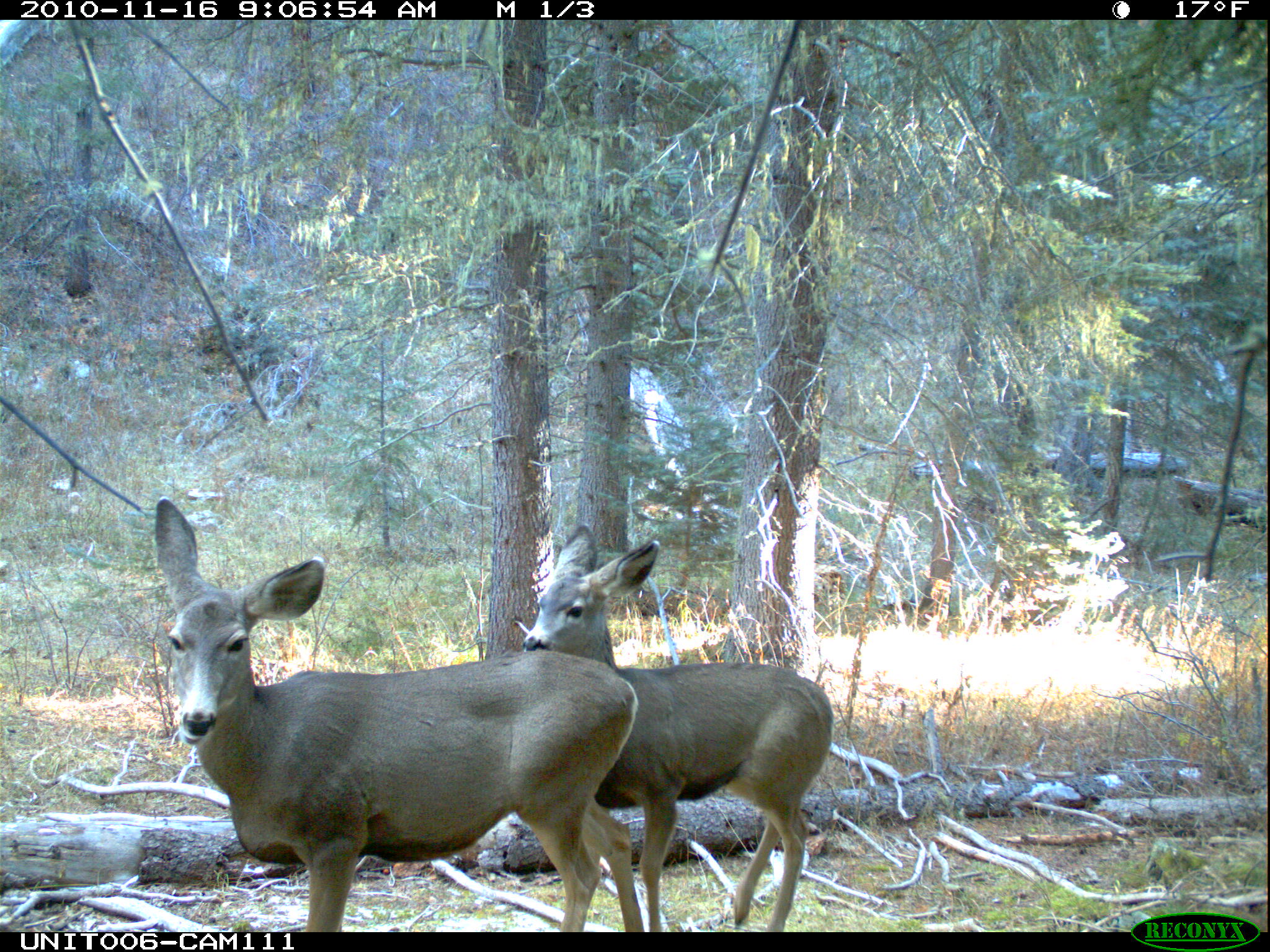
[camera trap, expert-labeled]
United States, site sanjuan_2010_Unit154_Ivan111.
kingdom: Animalia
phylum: Chordata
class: Mammalia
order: Artiodactyla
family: Cervidae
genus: Odocoileus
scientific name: Odocoileus hemionus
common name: mule deer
Odocoileus hemionus (mule deer).